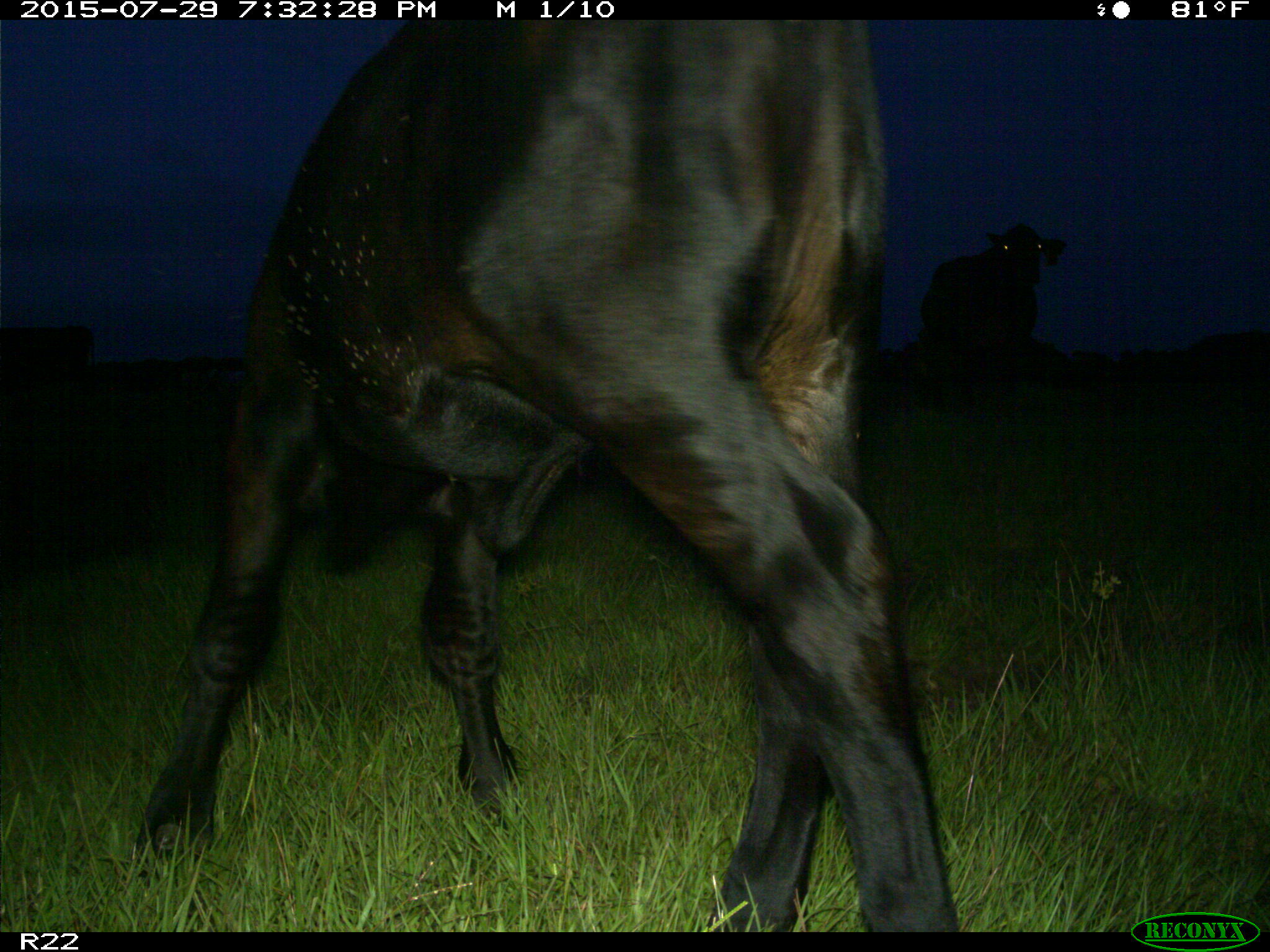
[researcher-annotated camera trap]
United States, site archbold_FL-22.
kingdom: Animalia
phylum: Chordata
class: Mammalia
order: Artiodactyla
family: Bovidae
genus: Bos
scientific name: Bos taurus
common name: domestic cow